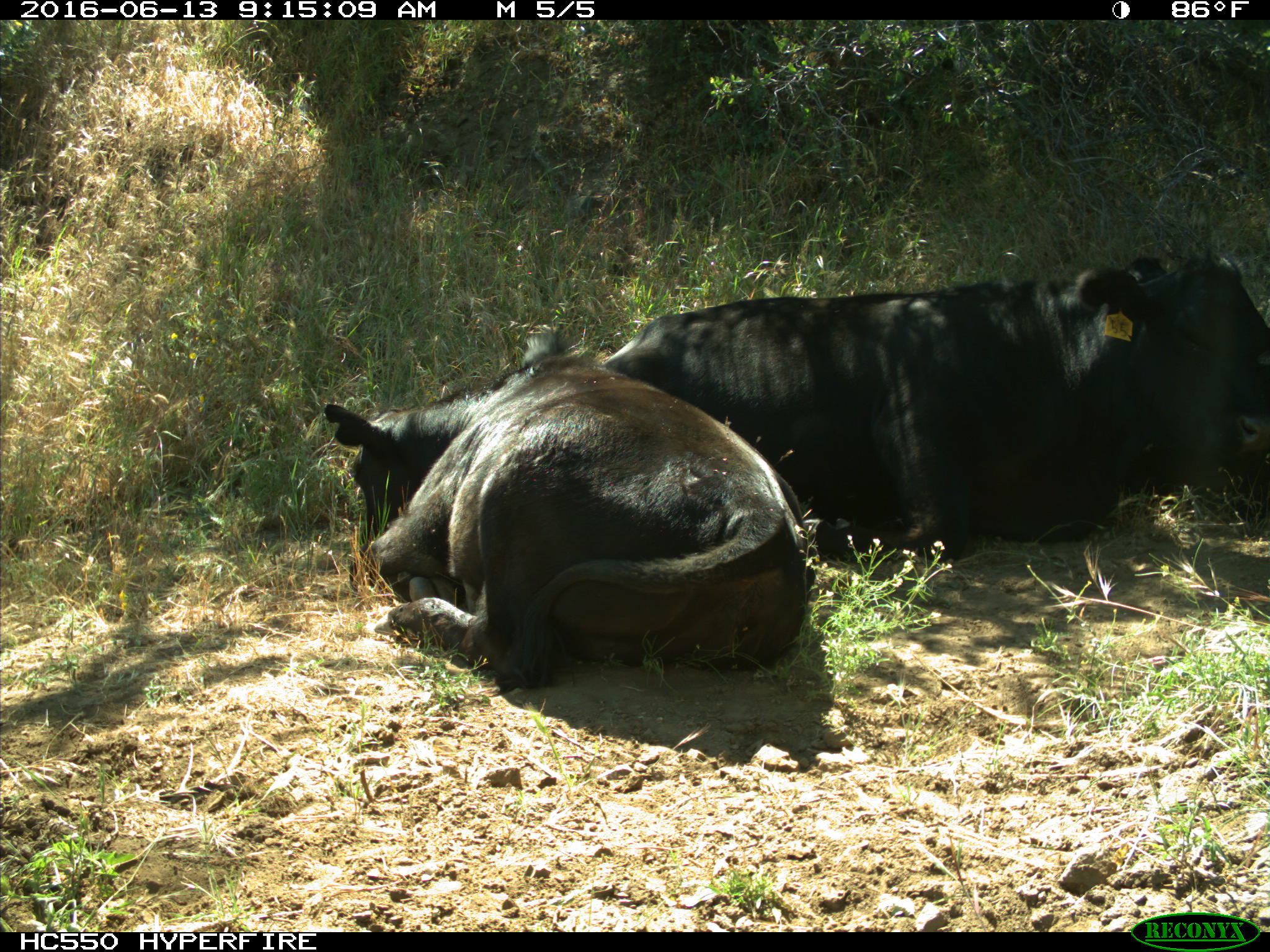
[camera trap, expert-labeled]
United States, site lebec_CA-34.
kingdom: Animalia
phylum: Chordata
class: Mammalia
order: Artiodactyla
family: Bovidae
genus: Bos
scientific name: Bos taurus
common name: domestic cow